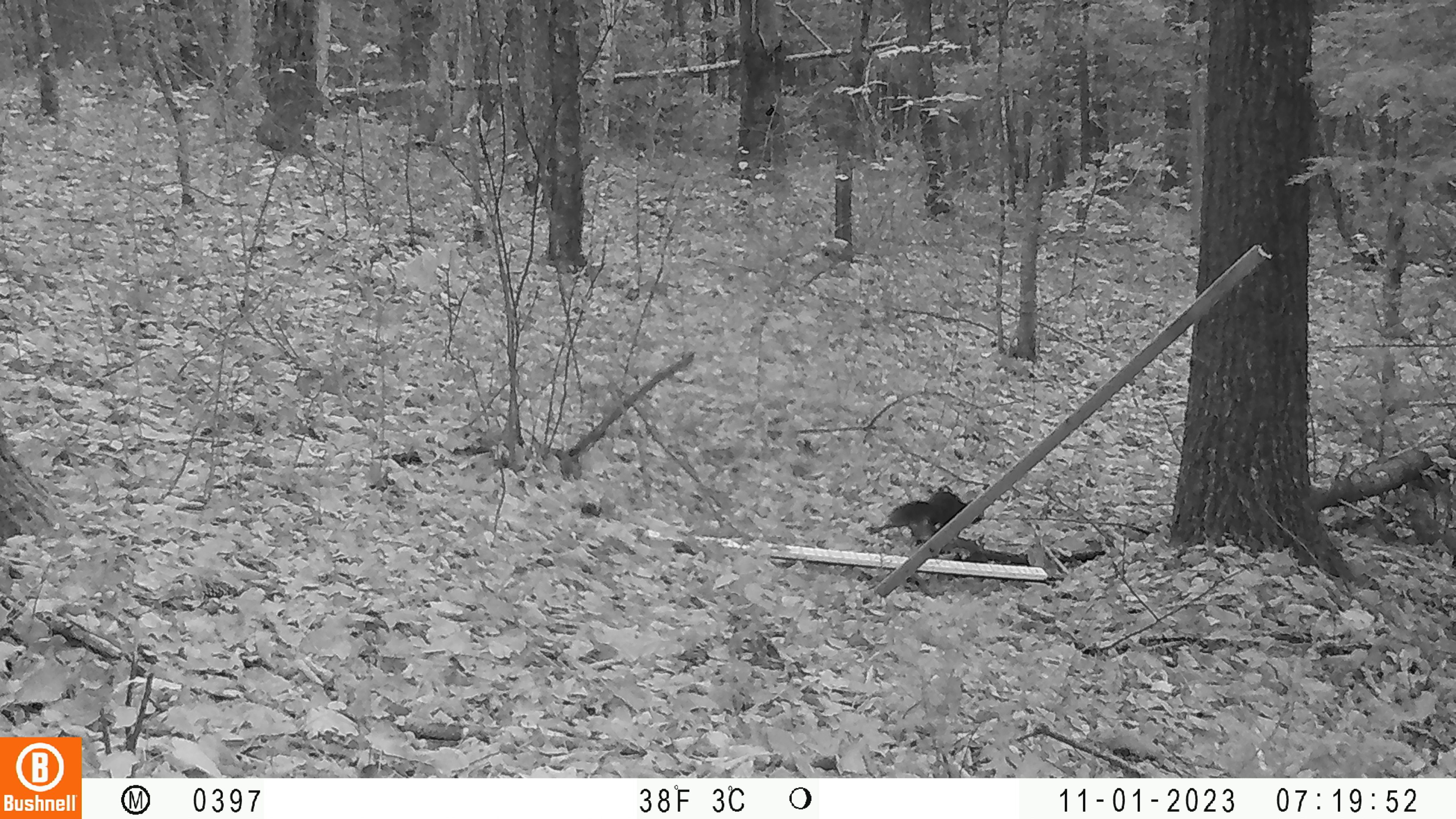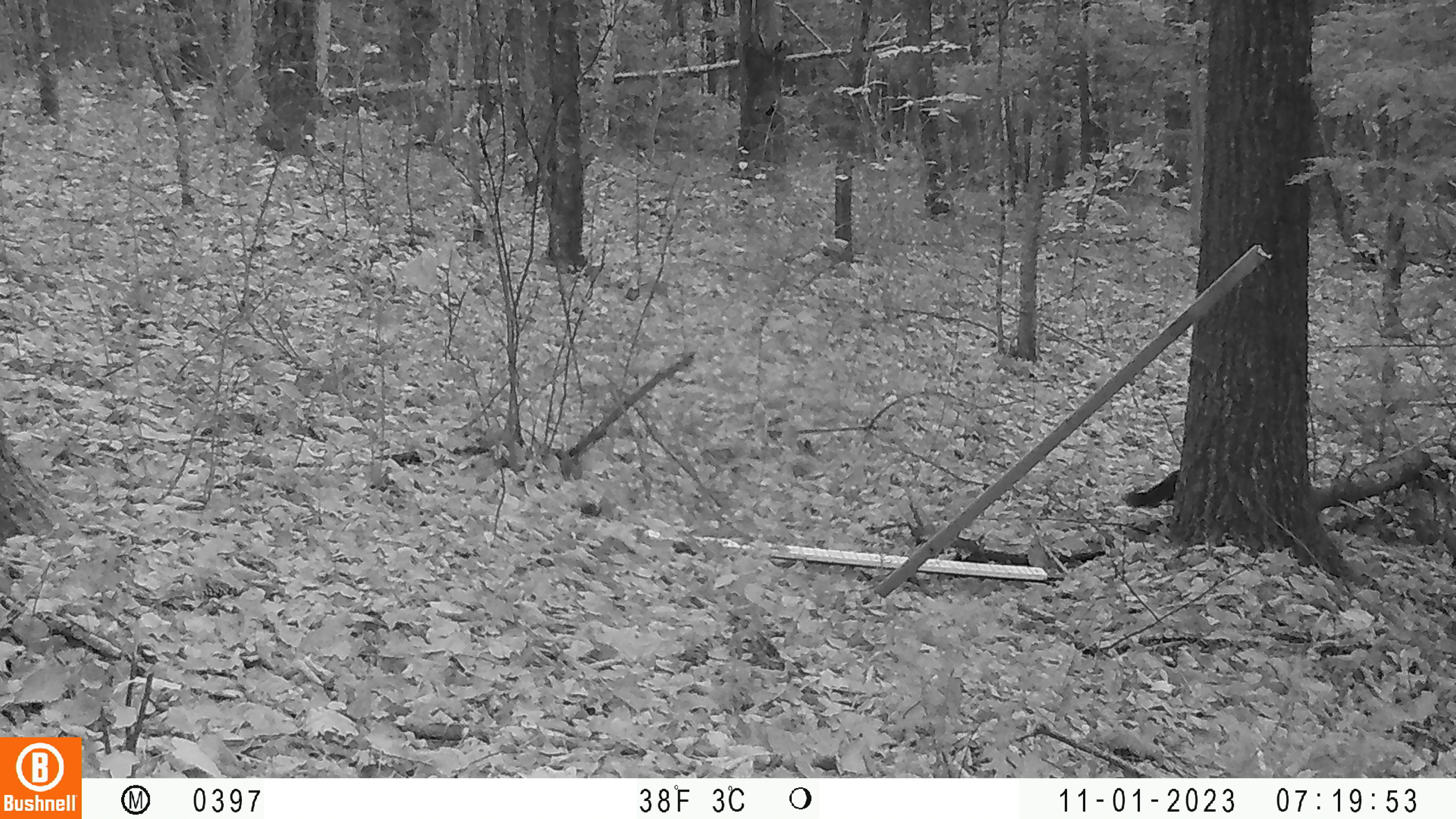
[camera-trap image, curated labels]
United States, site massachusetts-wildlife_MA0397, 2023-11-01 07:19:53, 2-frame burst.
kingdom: Animalia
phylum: Chordata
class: Mammalia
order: Rodentia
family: Sciuridae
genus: Sciurus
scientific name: Sciurus carolinensis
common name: gray squirrel